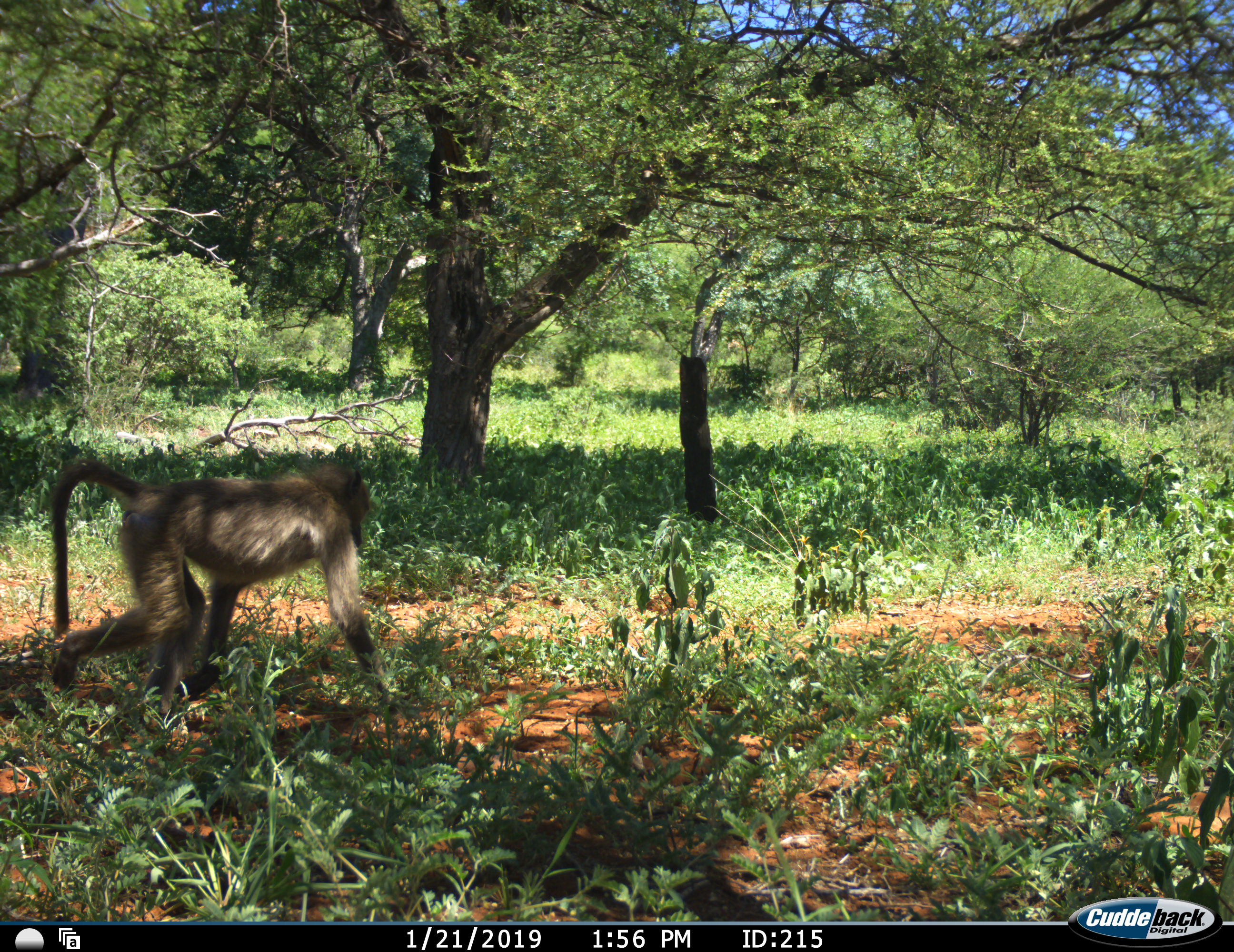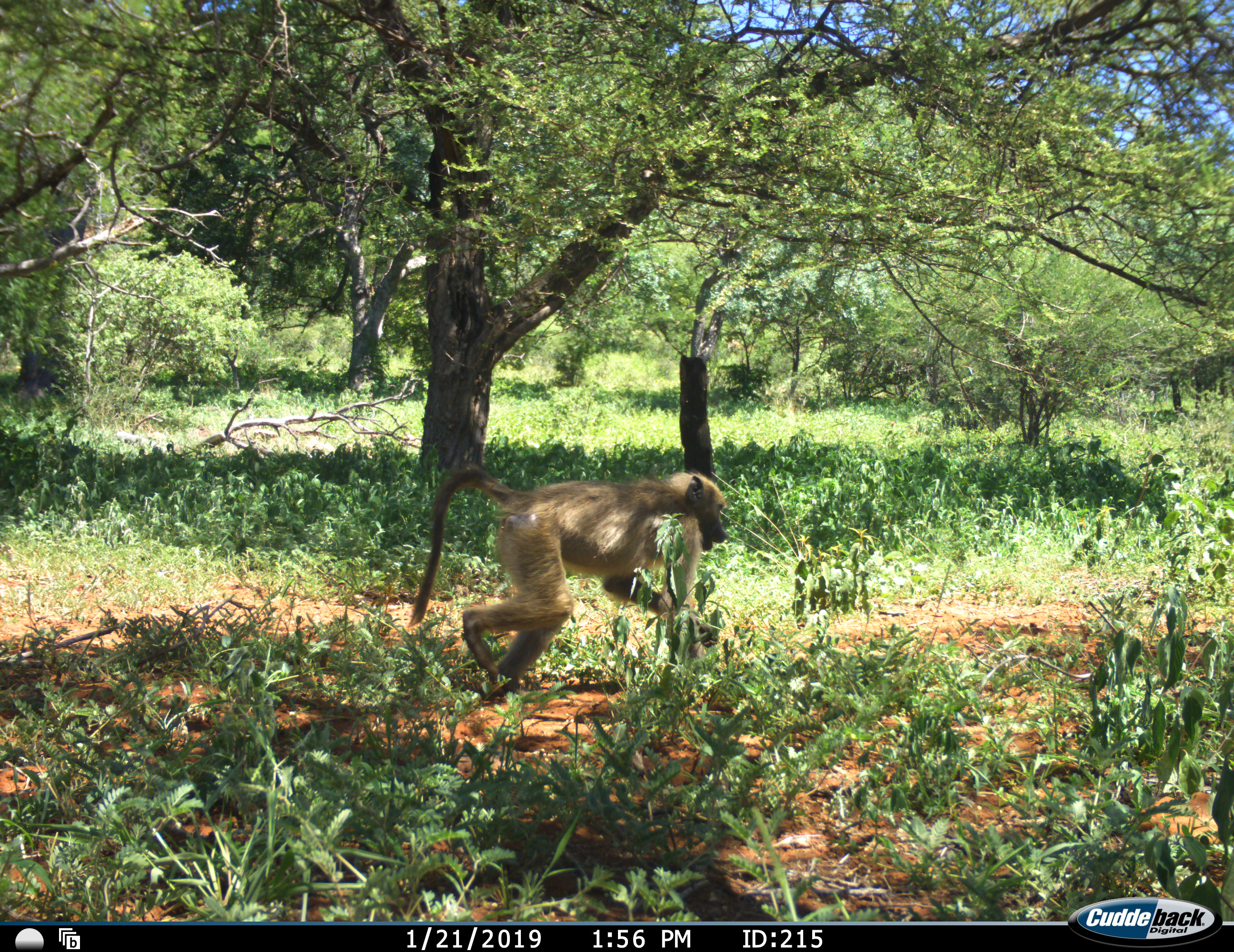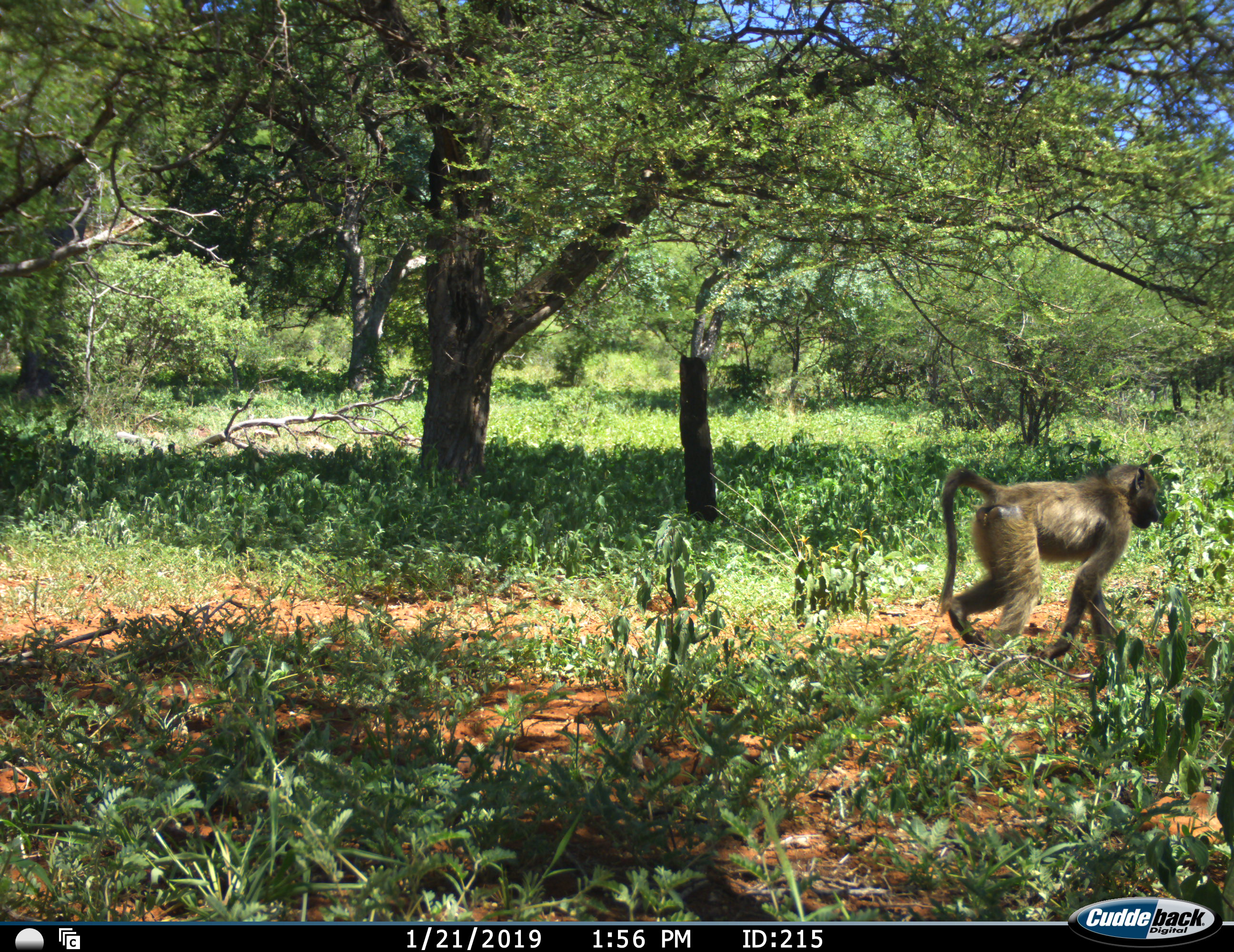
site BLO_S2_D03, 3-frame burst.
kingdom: Animalia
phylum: Chordata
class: Mammalia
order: Primates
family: Cercopithecidae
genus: Papio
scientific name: Papio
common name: baboon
Baboon (Papio), count 1. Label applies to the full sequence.